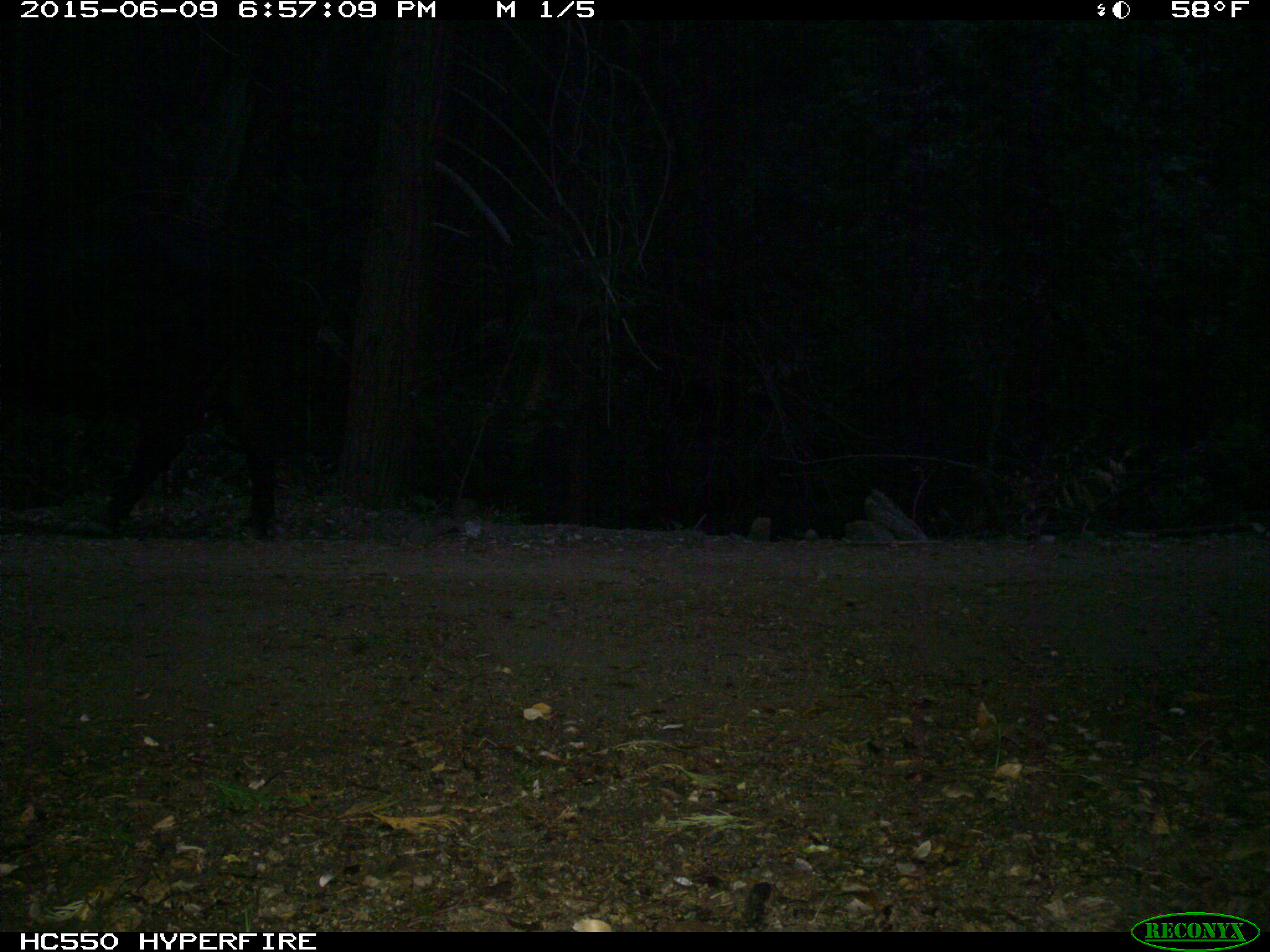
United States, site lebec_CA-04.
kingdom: Animalia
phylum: Chordata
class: Mammalia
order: Artiodactyla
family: Bovidae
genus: Bos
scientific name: Bos taurus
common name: domestic cow